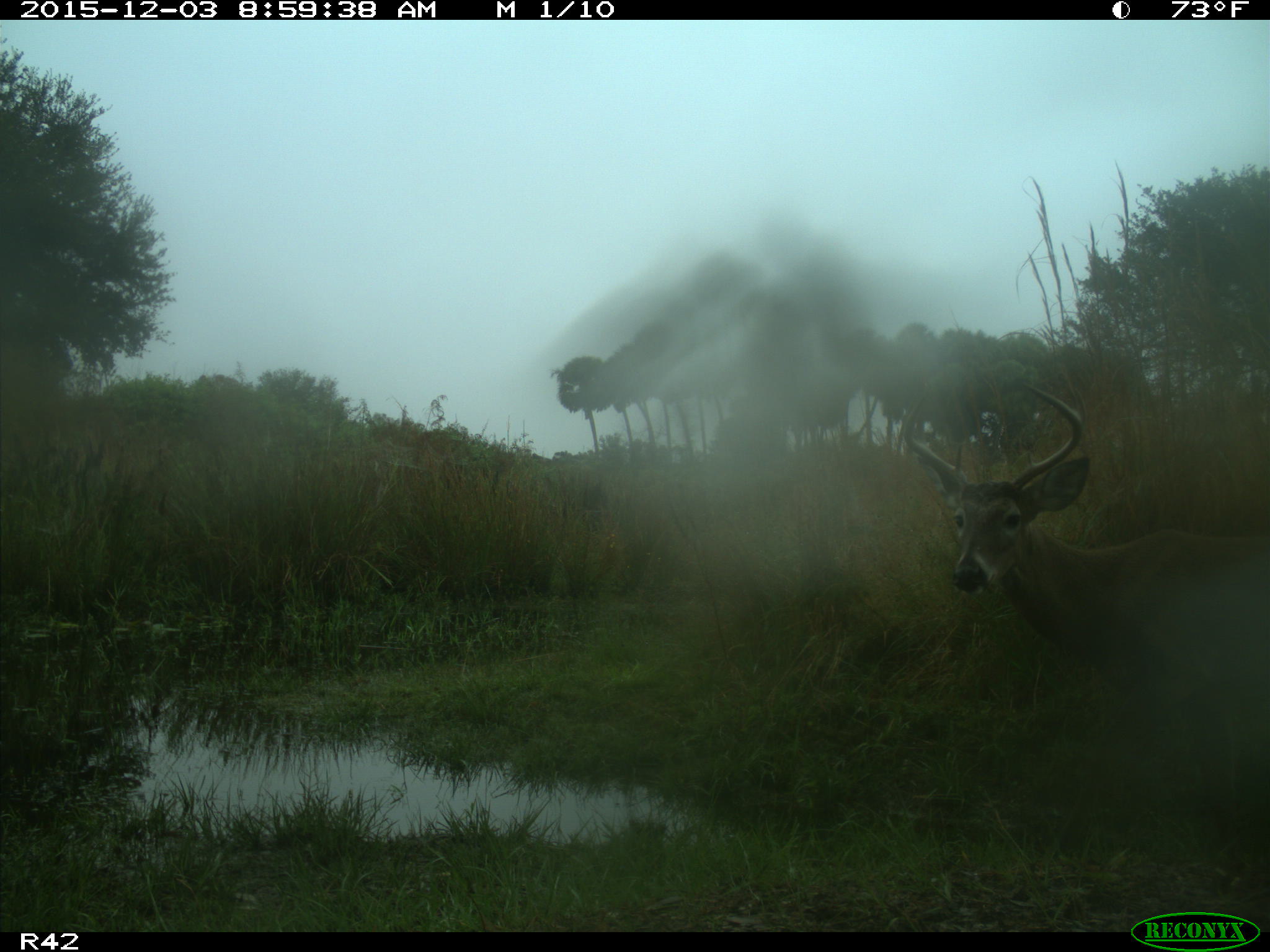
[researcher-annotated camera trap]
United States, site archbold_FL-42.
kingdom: Animalia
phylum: Chordata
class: Mammalia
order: Artiodactyla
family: Cervidae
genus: Odocoileus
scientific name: Odocoileus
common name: deer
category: unidentified deer